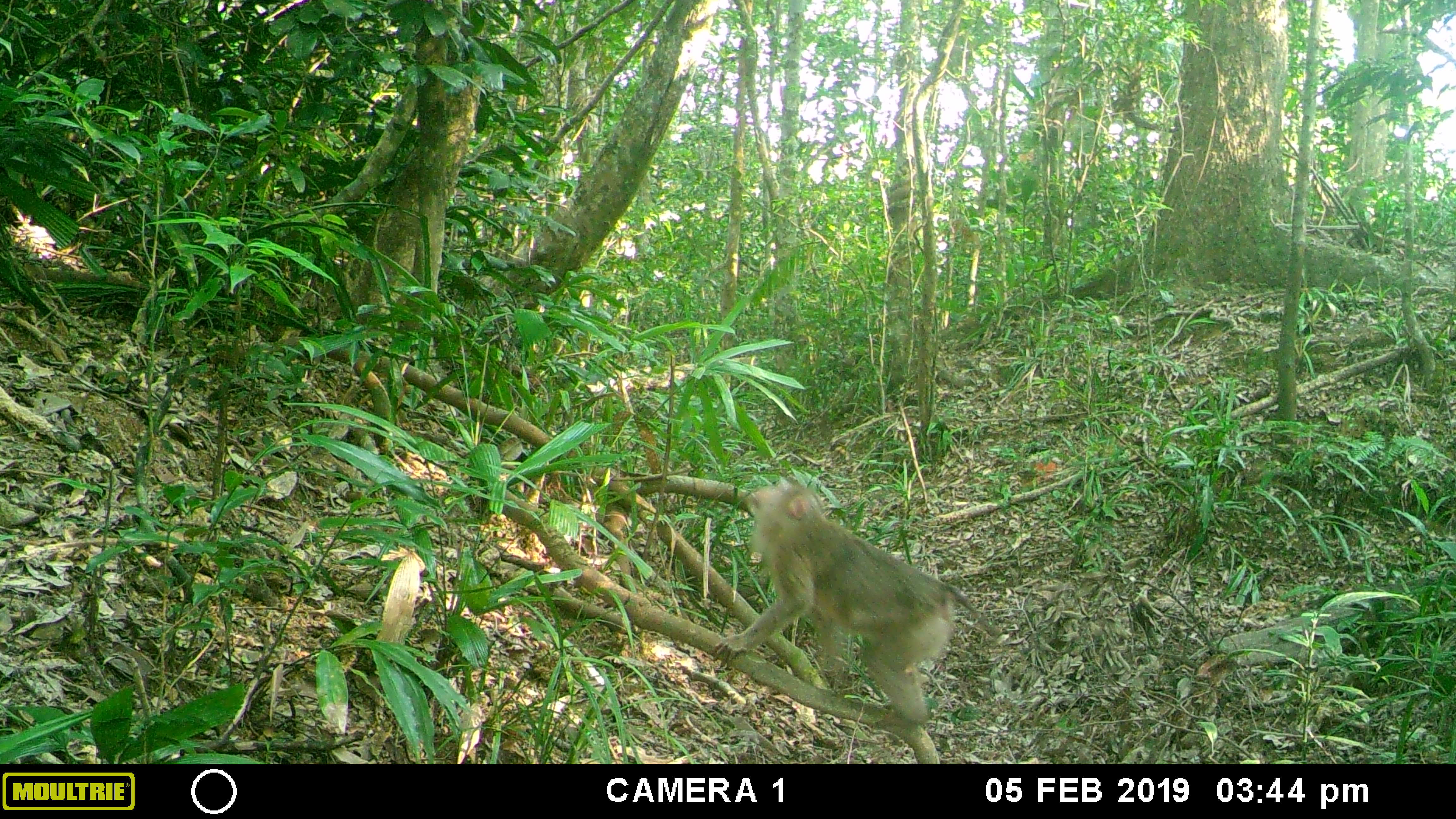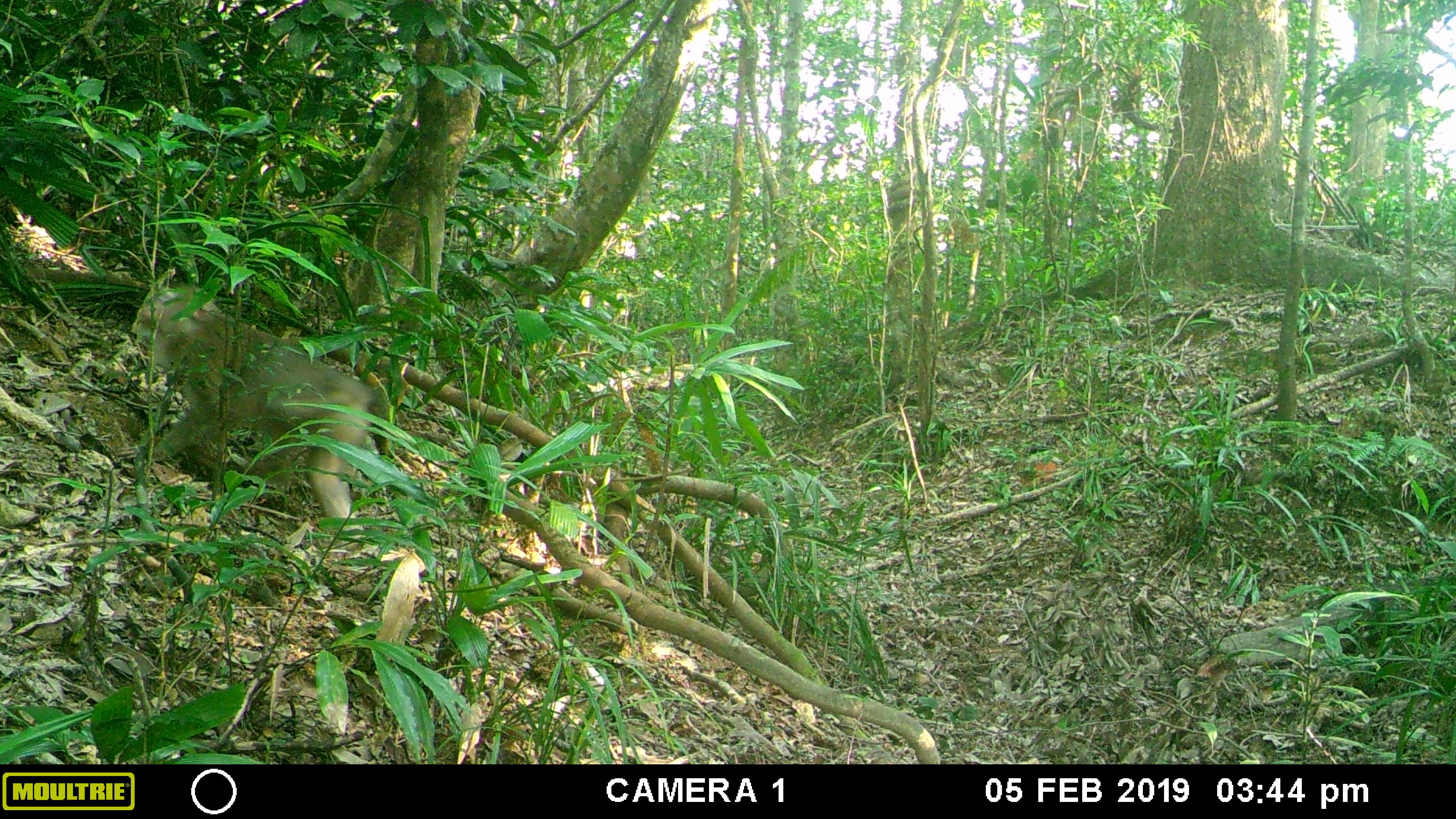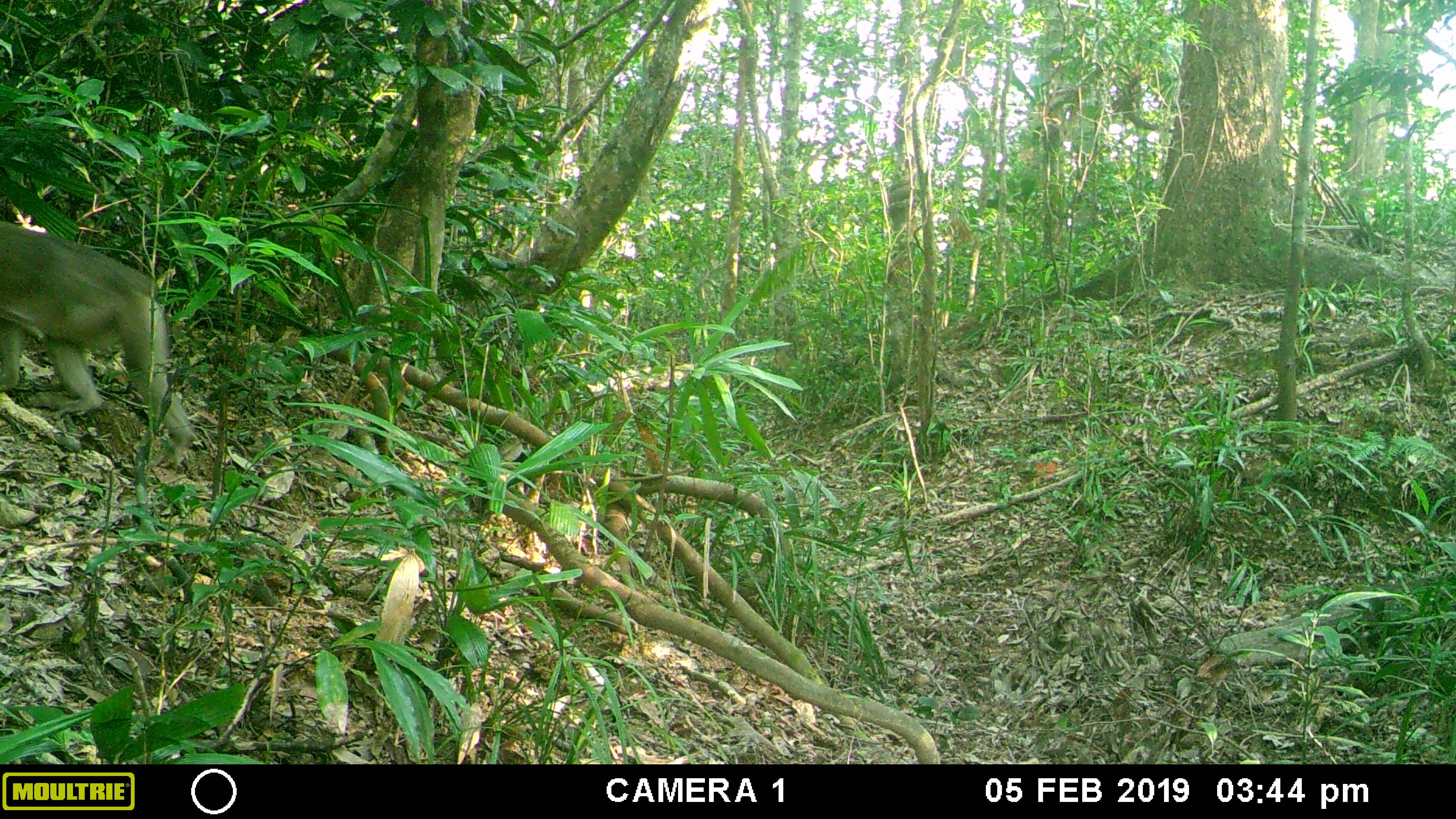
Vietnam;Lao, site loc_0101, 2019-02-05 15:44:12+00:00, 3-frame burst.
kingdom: Animalia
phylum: Chordata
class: Mammalia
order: Primates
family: Cercopithecidae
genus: Macaca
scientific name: Macaca nemestrina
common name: pig-tailed macaque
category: pig tailed macaque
Pig tailed macaque (pig-tailed macaque) (Macaca nemestrina). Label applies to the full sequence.